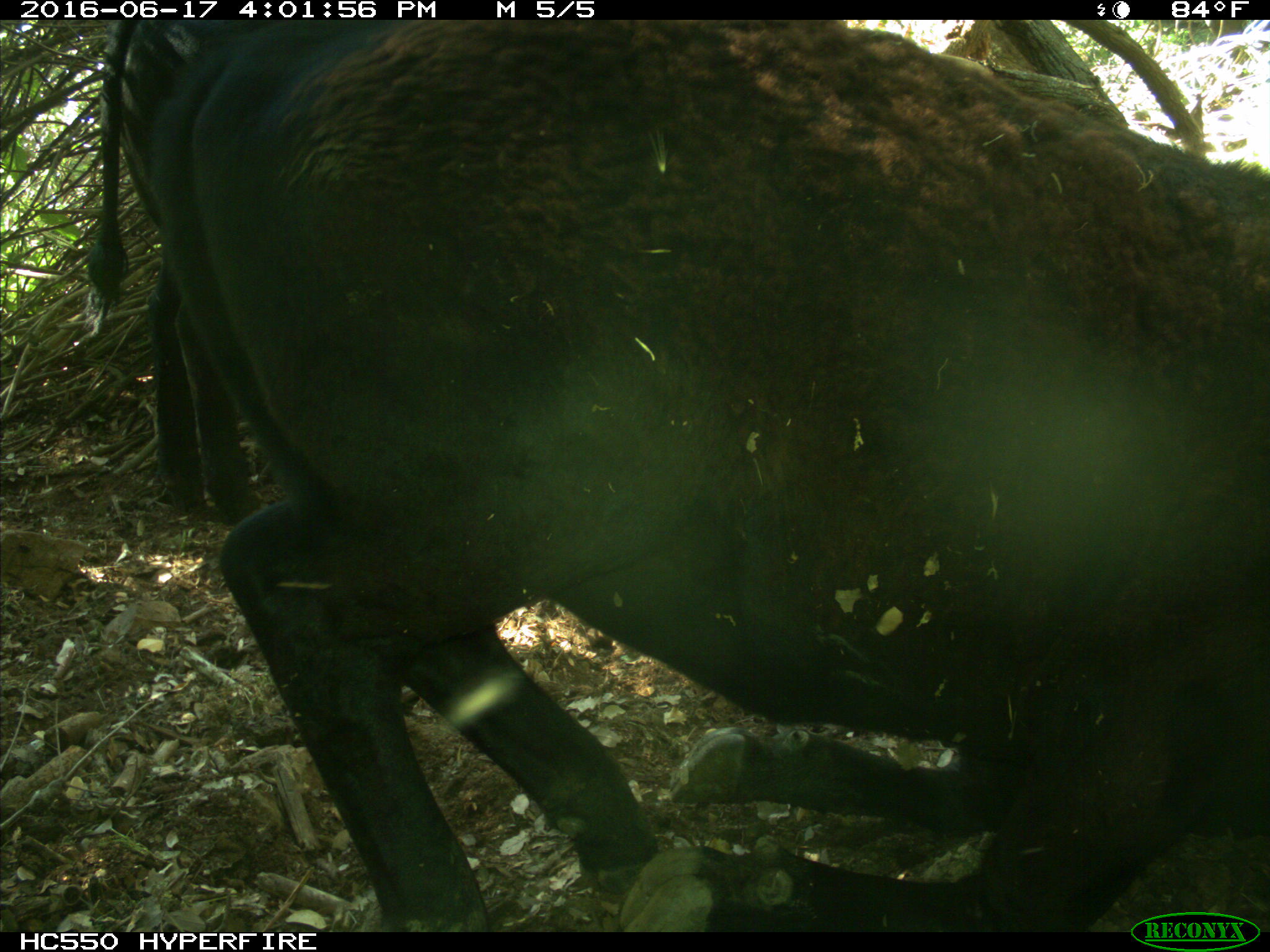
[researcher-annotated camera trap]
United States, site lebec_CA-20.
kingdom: Animalia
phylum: Chordata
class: Mammalia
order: Artiodactyla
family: Bovidae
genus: Bos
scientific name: Bos taurus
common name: domestic cow